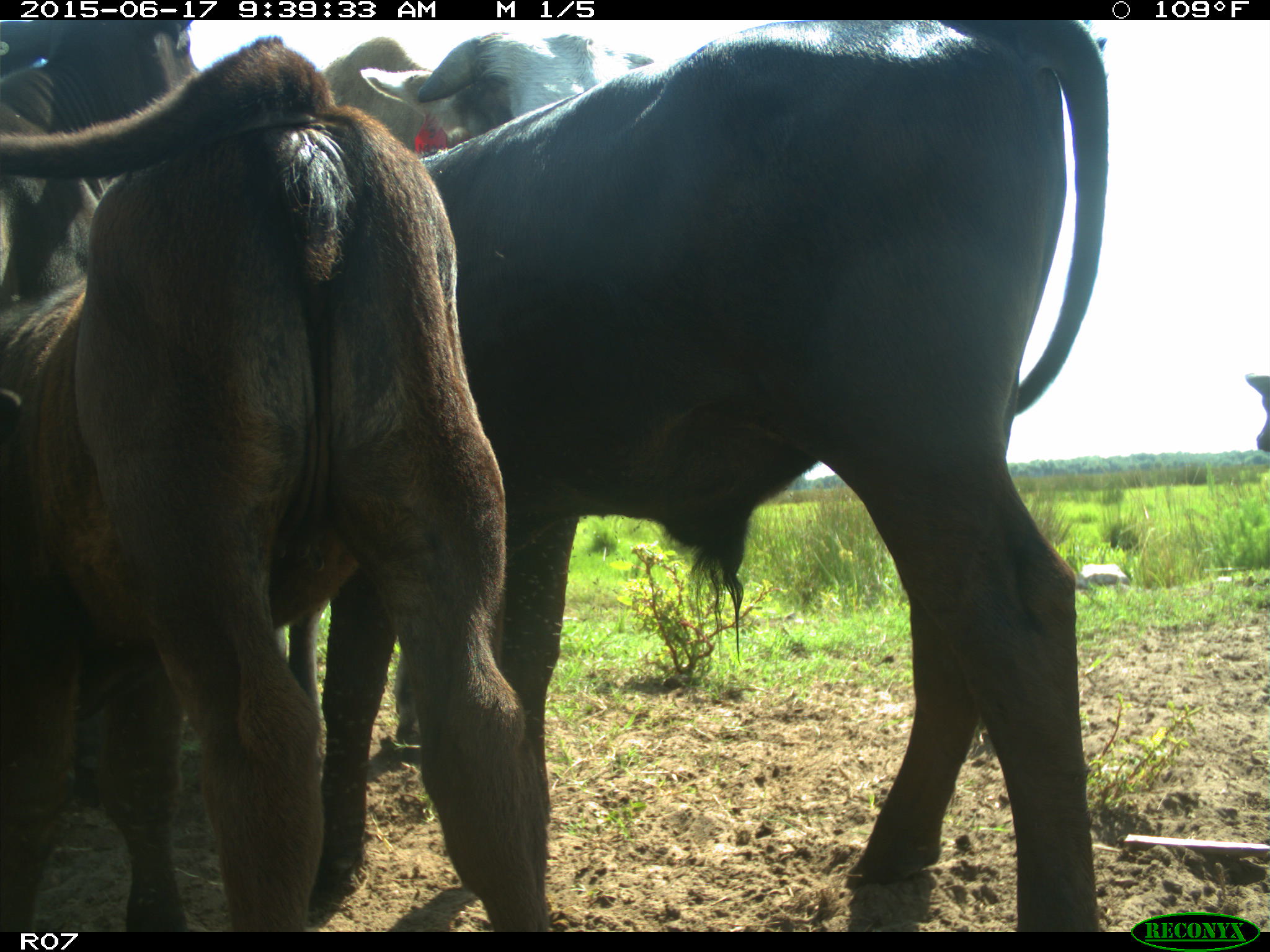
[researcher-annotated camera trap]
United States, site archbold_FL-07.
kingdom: Animalia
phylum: Chordata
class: Mammalia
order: Artiodactyla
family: Bovidae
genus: Bos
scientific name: Bos taurus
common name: domestic cow